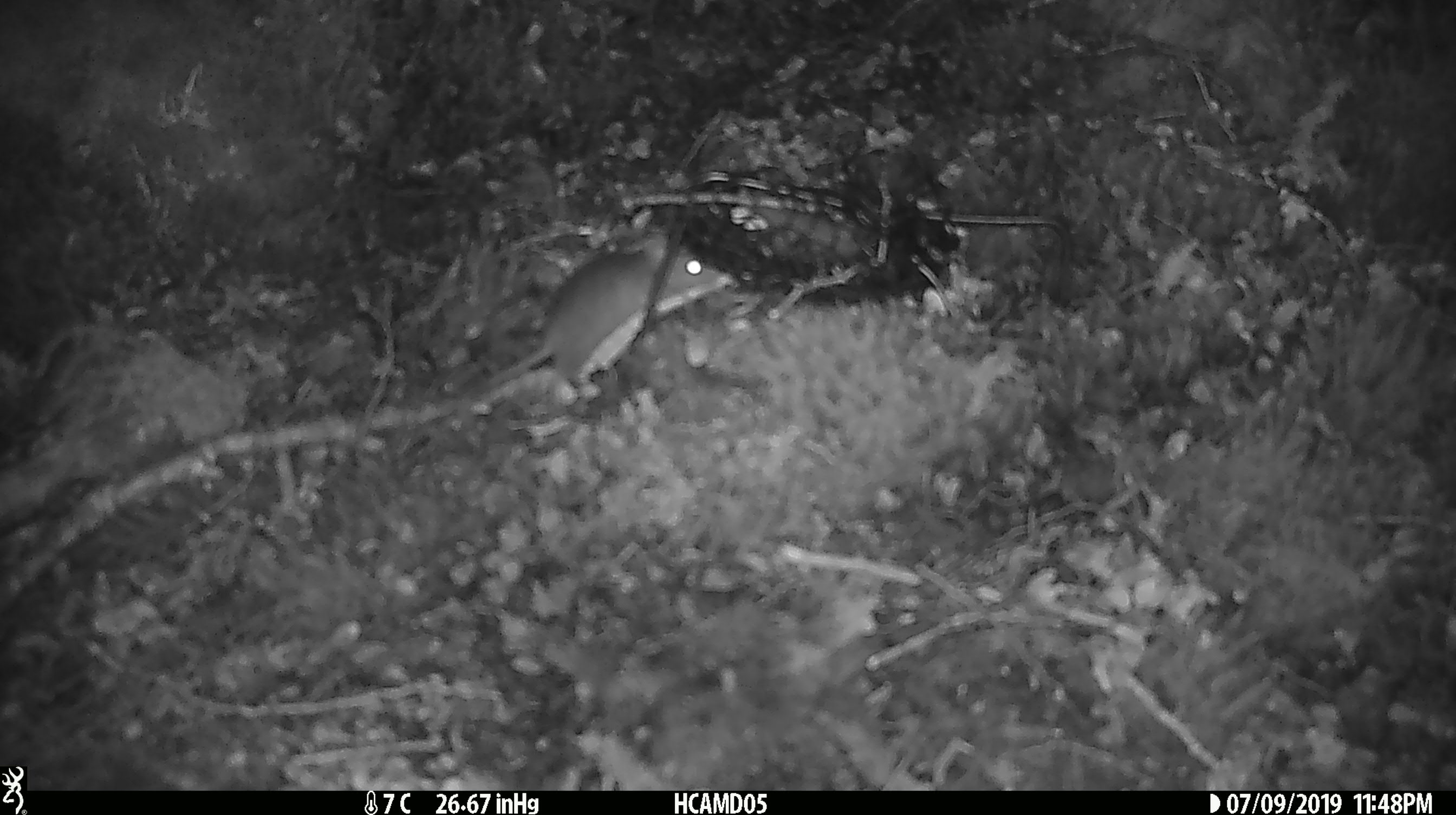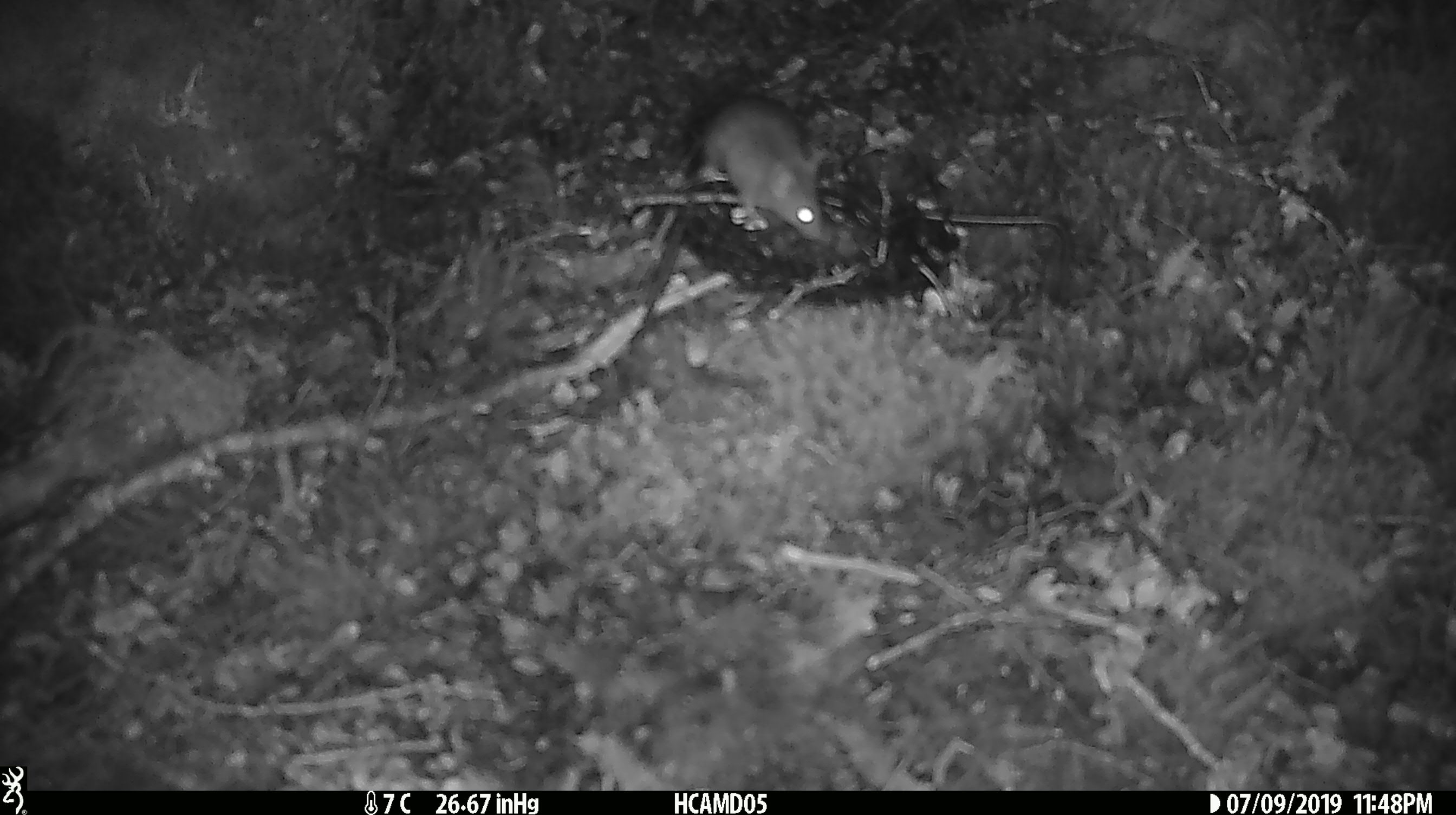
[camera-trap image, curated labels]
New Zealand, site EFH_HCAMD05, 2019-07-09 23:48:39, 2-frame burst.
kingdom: Animalia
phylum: Chordata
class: Mammalia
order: Rodentia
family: Muridae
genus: Mus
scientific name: Mus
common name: mouse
Mouse (Mus).